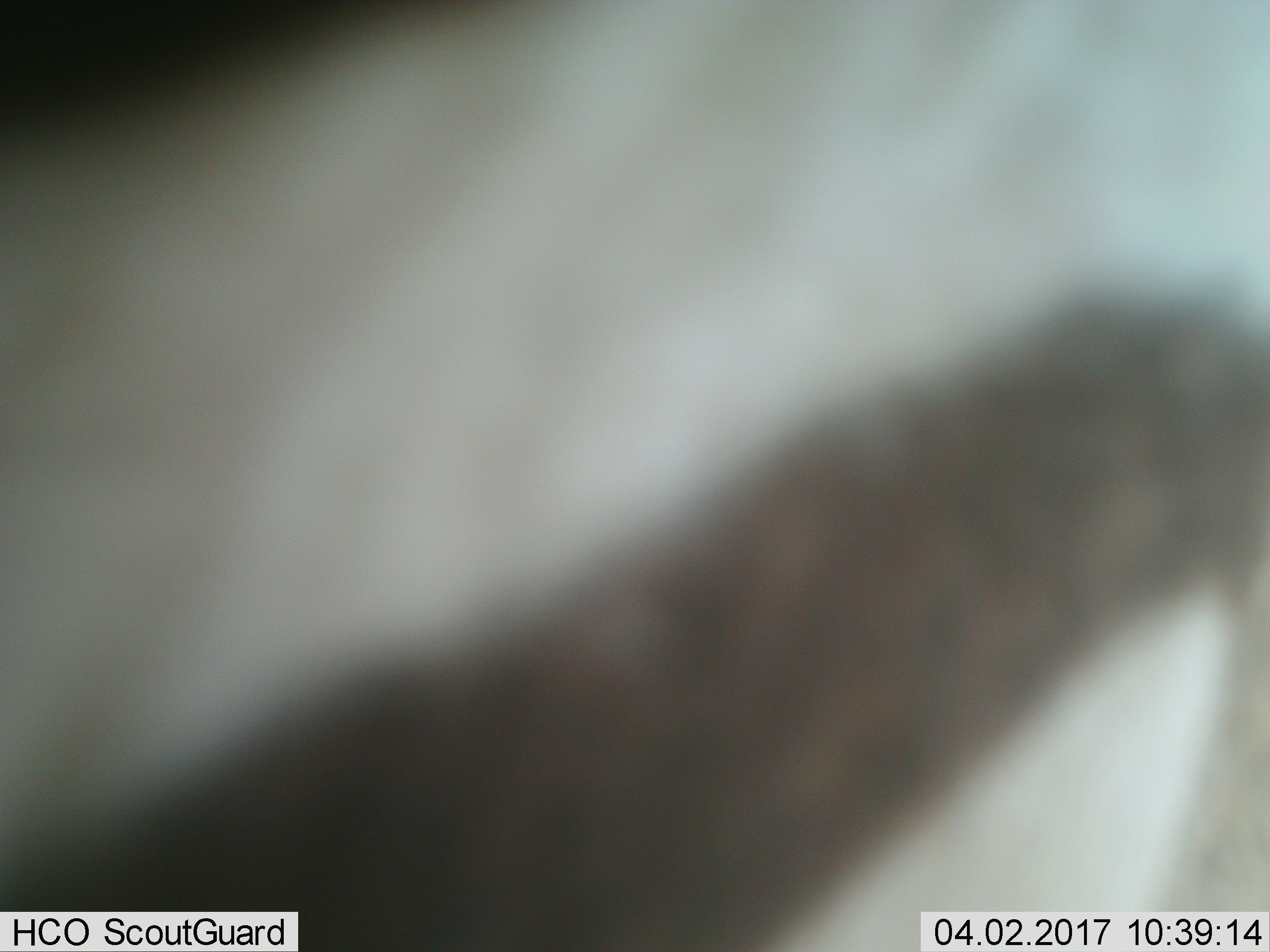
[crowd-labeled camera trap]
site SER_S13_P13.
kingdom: Animalia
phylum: Chordata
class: Mammalia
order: Perissodactyla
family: Equidae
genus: Equus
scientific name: Equus quagga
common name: plains zebra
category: zebraplains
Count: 1.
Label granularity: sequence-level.